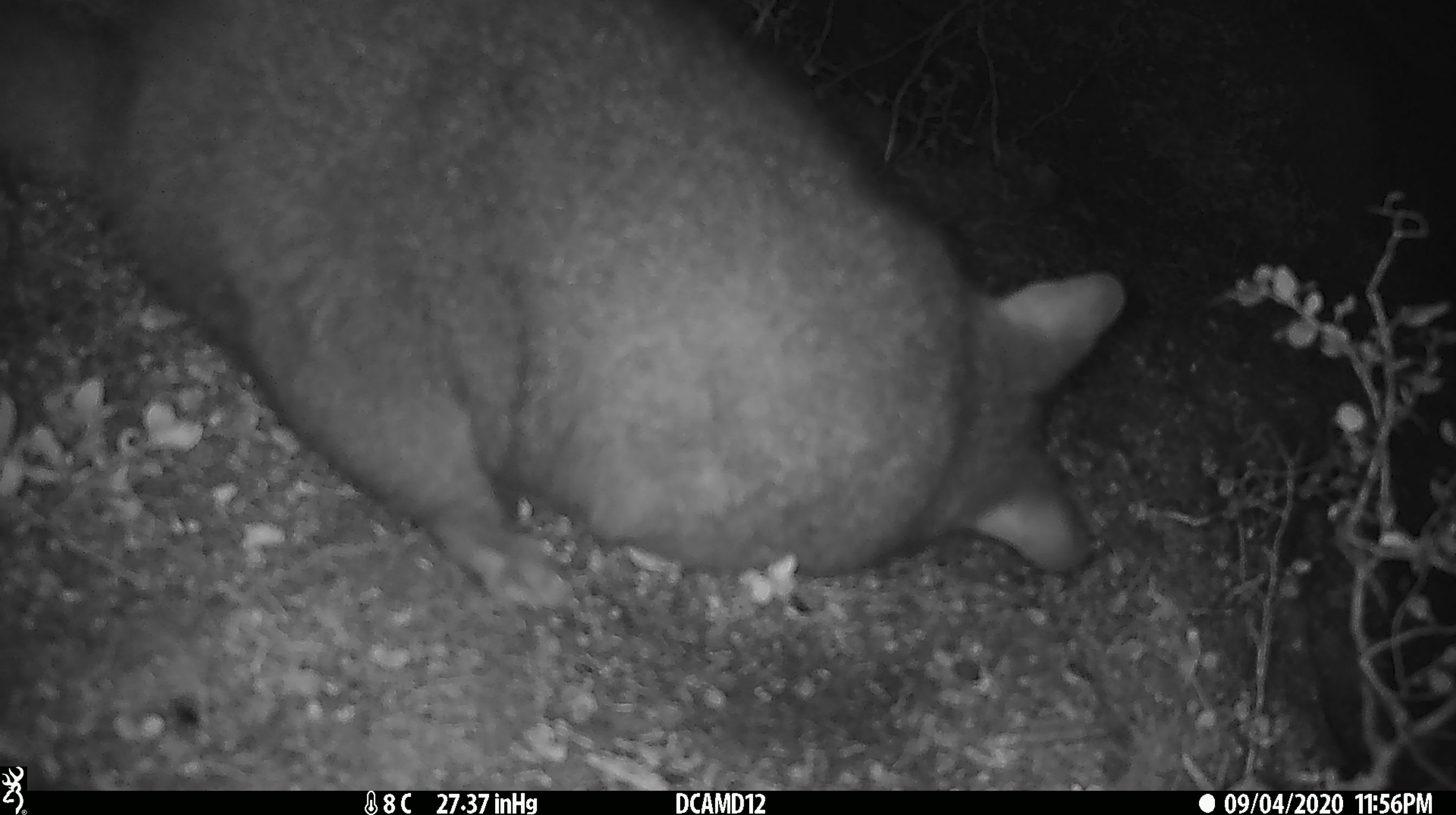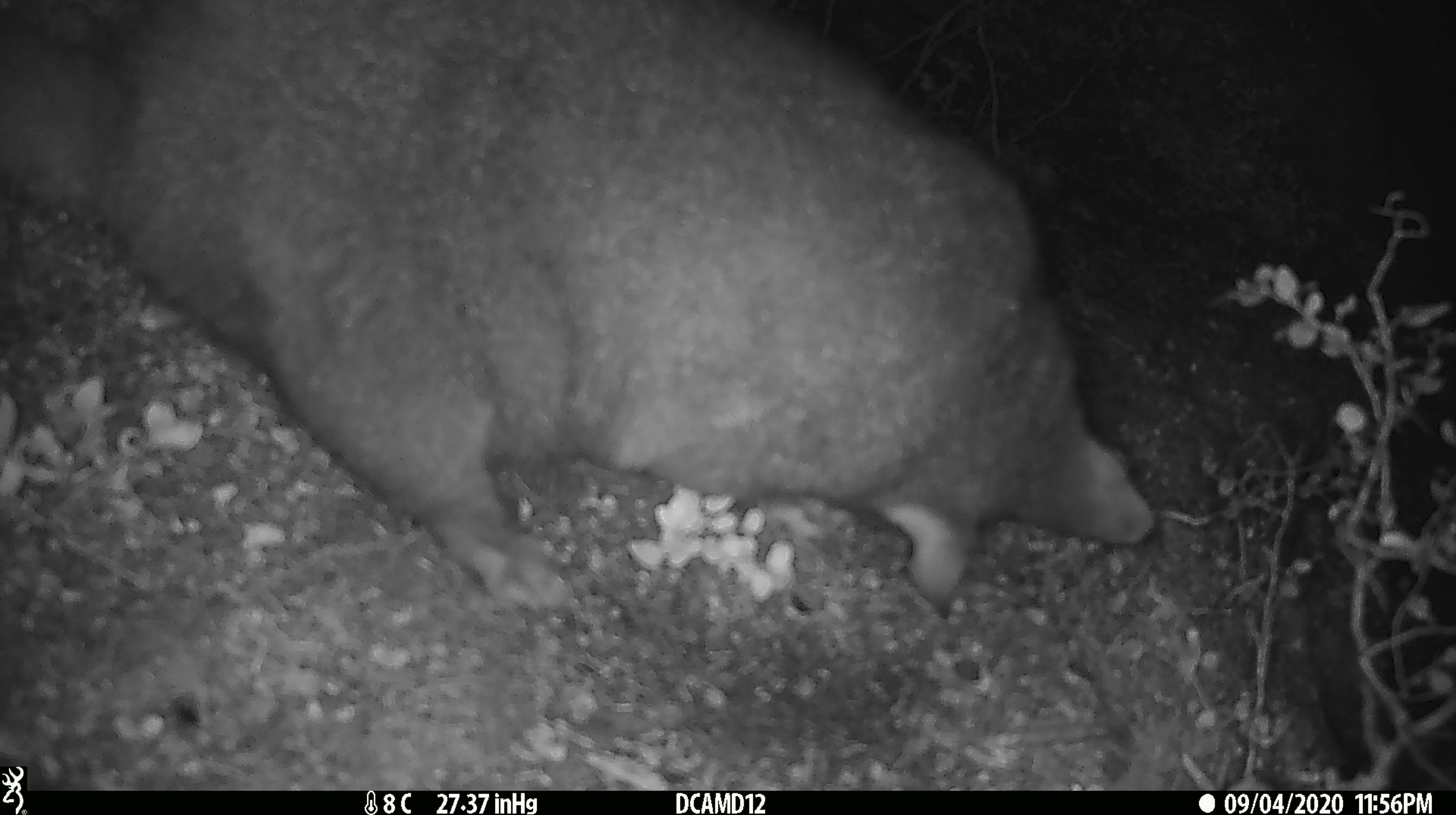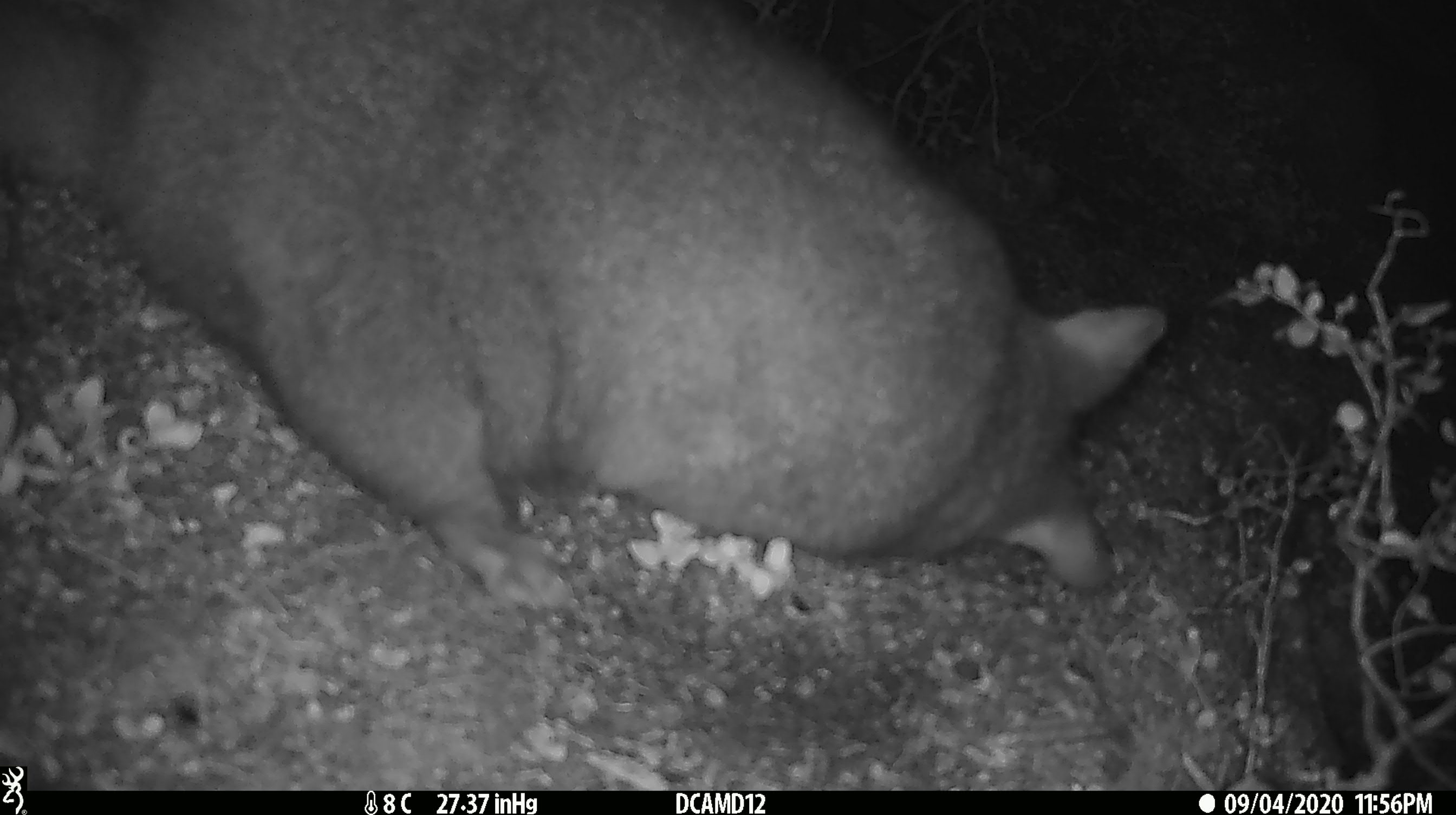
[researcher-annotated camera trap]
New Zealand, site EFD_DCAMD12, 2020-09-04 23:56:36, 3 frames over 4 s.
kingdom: Animalia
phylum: Chordata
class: Mammalia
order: Diprotodontia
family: Phalangeridae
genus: Trichosurus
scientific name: Trichosurus vulpecula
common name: common brushtail possum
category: possum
Possum (common brushtail possum) (Trichosurus vulpecula).